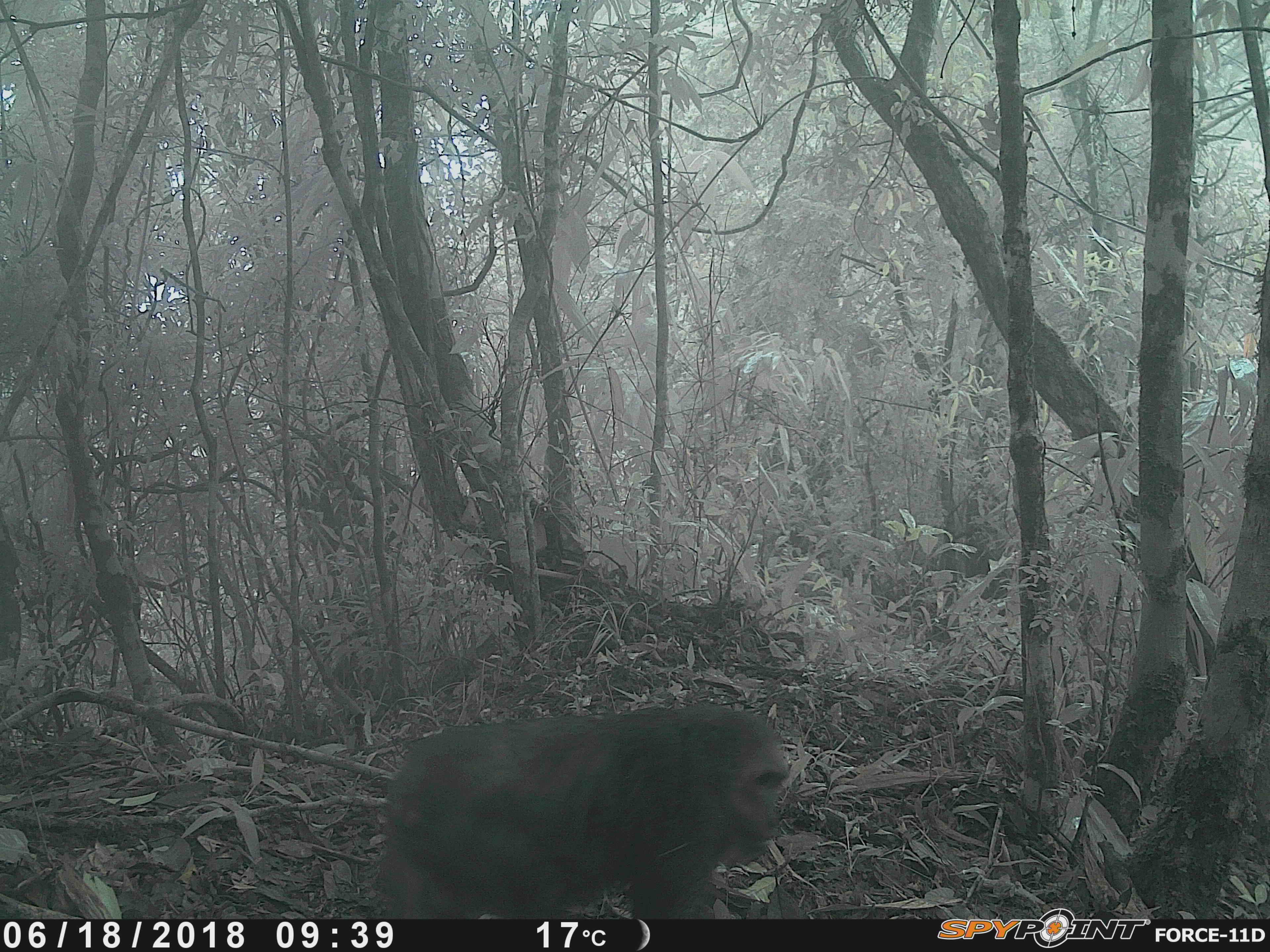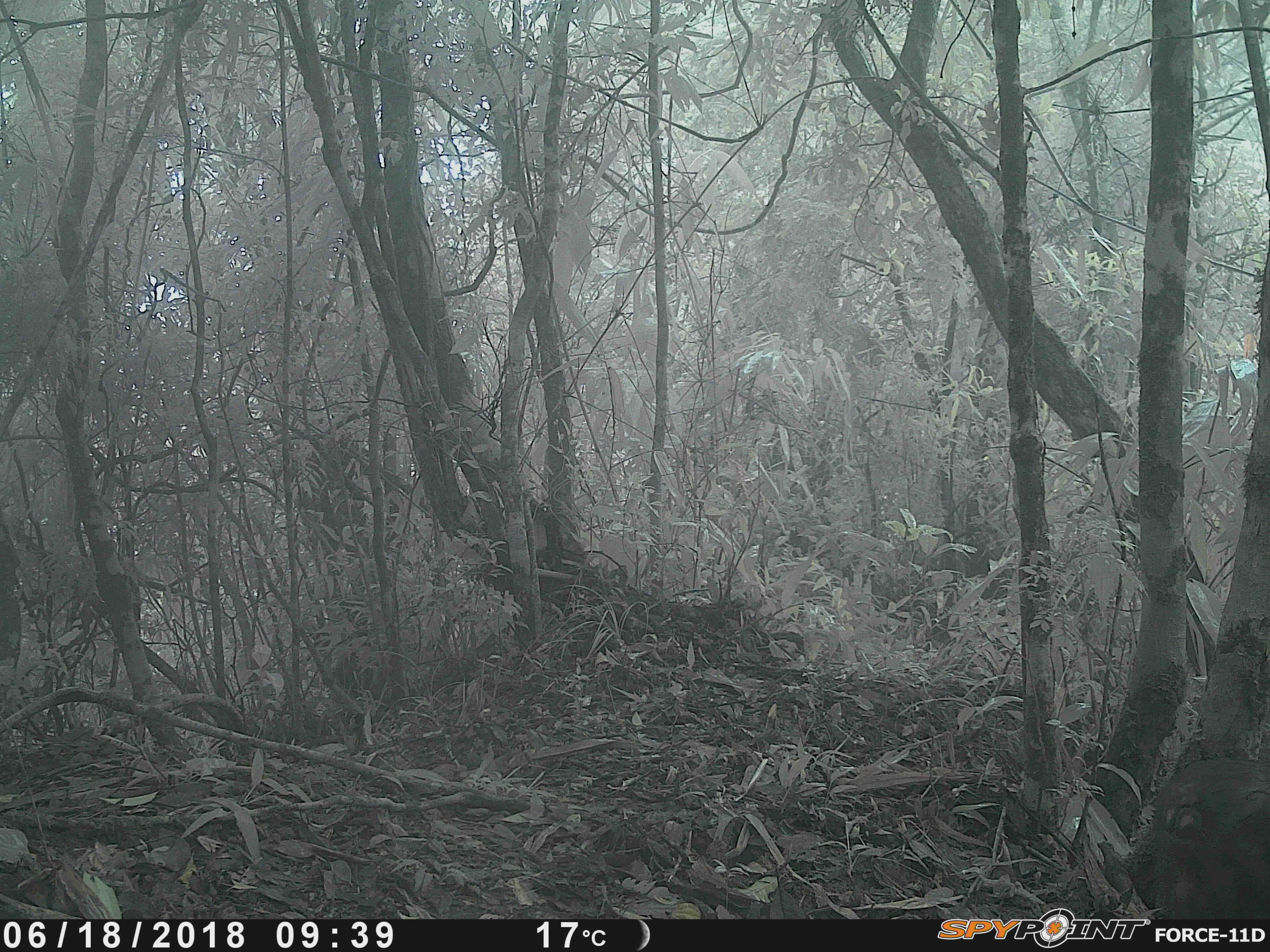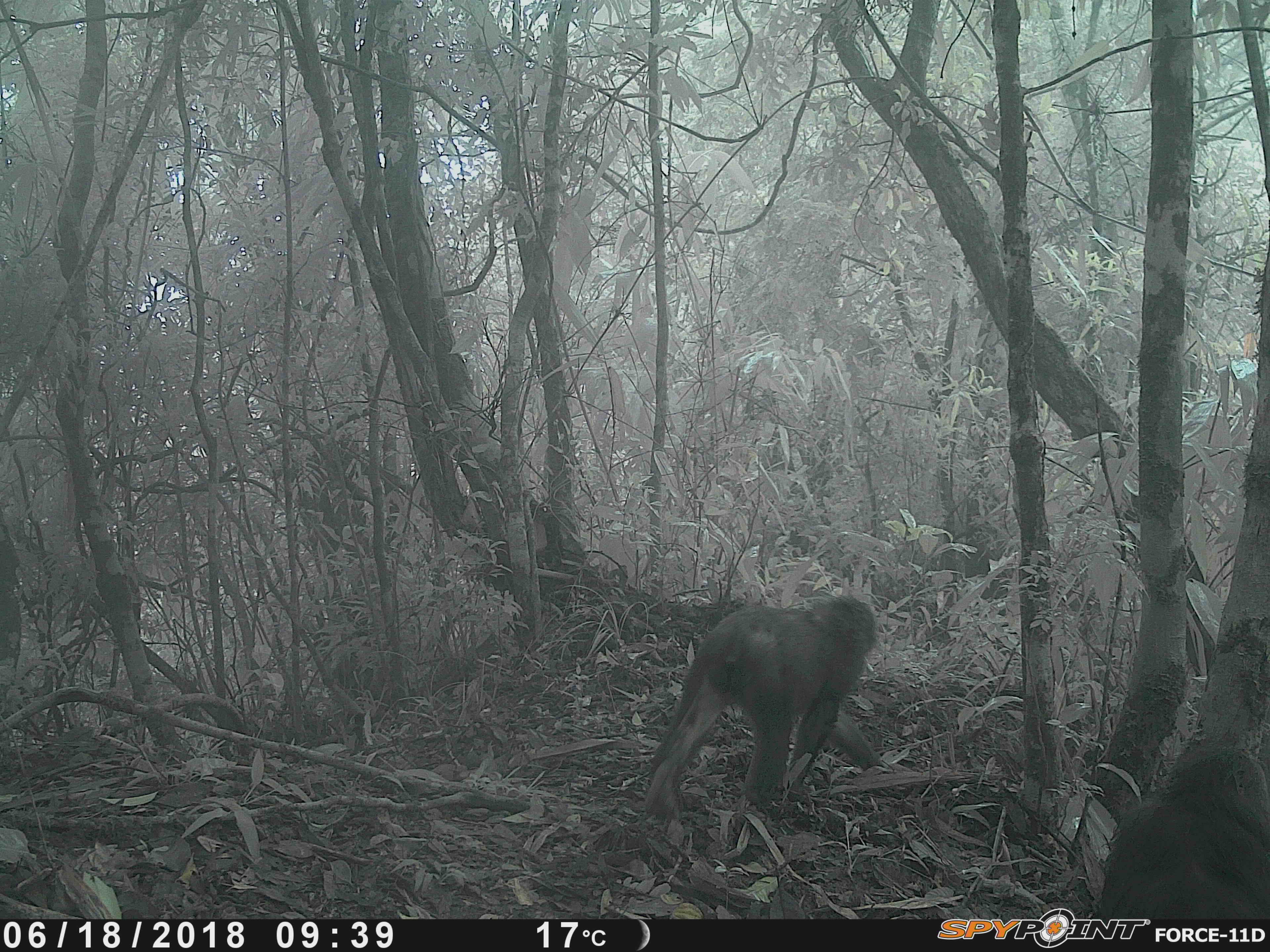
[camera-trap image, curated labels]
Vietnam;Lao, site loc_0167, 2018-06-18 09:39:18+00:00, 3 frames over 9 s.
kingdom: Animalia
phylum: Chordata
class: Mammalia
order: Primates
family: Cercopithecidae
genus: Macaca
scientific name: Macaca arctoides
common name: stump-tailed macaque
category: stump tailed macaque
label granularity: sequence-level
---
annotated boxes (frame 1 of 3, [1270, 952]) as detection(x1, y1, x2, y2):
stump tailed macaque: detection(377, 698, 788, 917)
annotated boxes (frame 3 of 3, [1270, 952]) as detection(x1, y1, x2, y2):
stump tailed macaque: detection(642, 591, 881, 819); detection(1098, 741, 1270, 917)